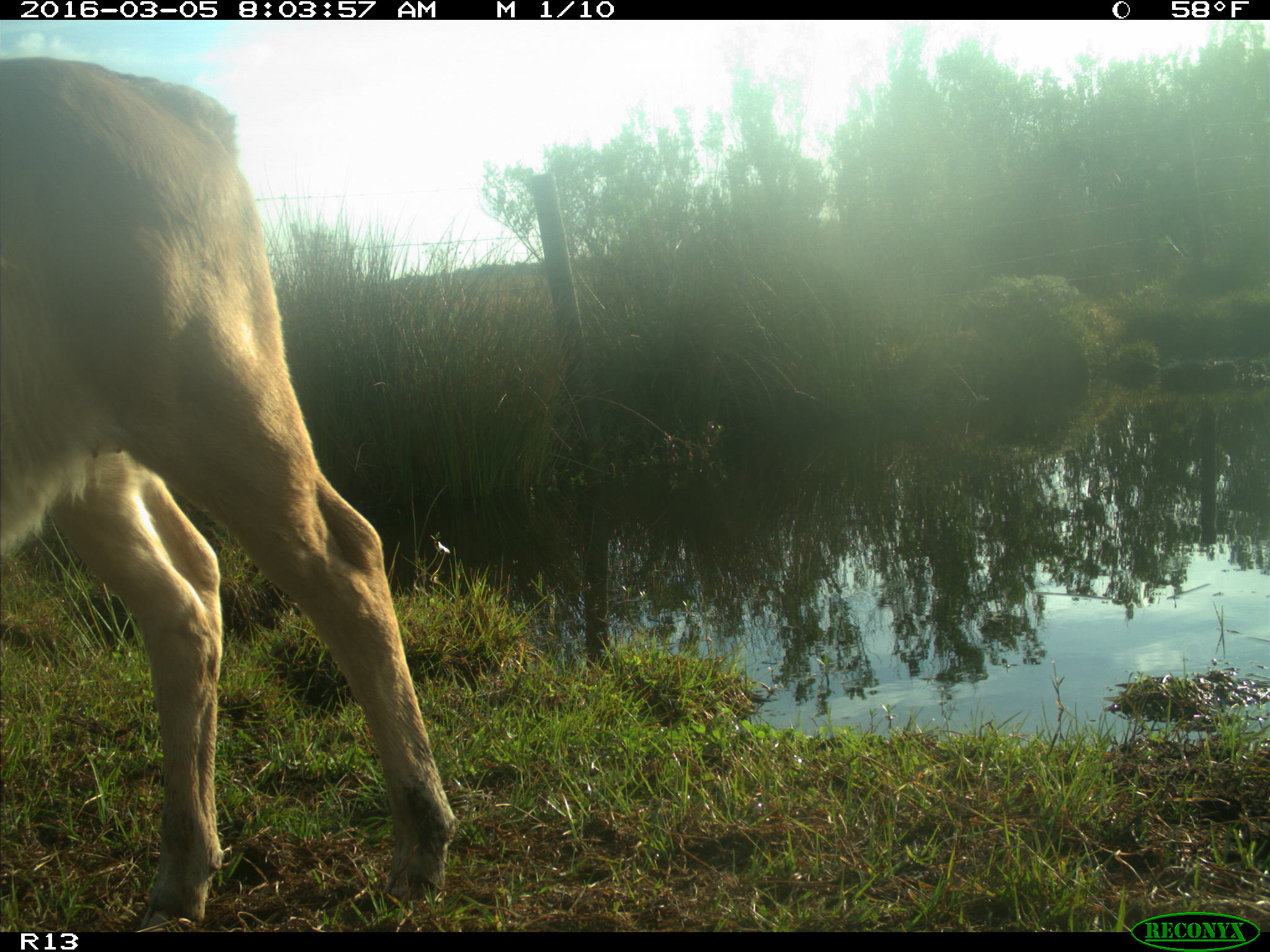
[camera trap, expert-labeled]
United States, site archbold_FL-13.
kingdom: Animalia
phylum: Chordata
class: Mammalia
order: Artiodactyla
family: Bovidae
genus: Bos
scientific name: Bos taurus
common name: domestic cow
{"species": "Bos taurus (domestic cow)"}